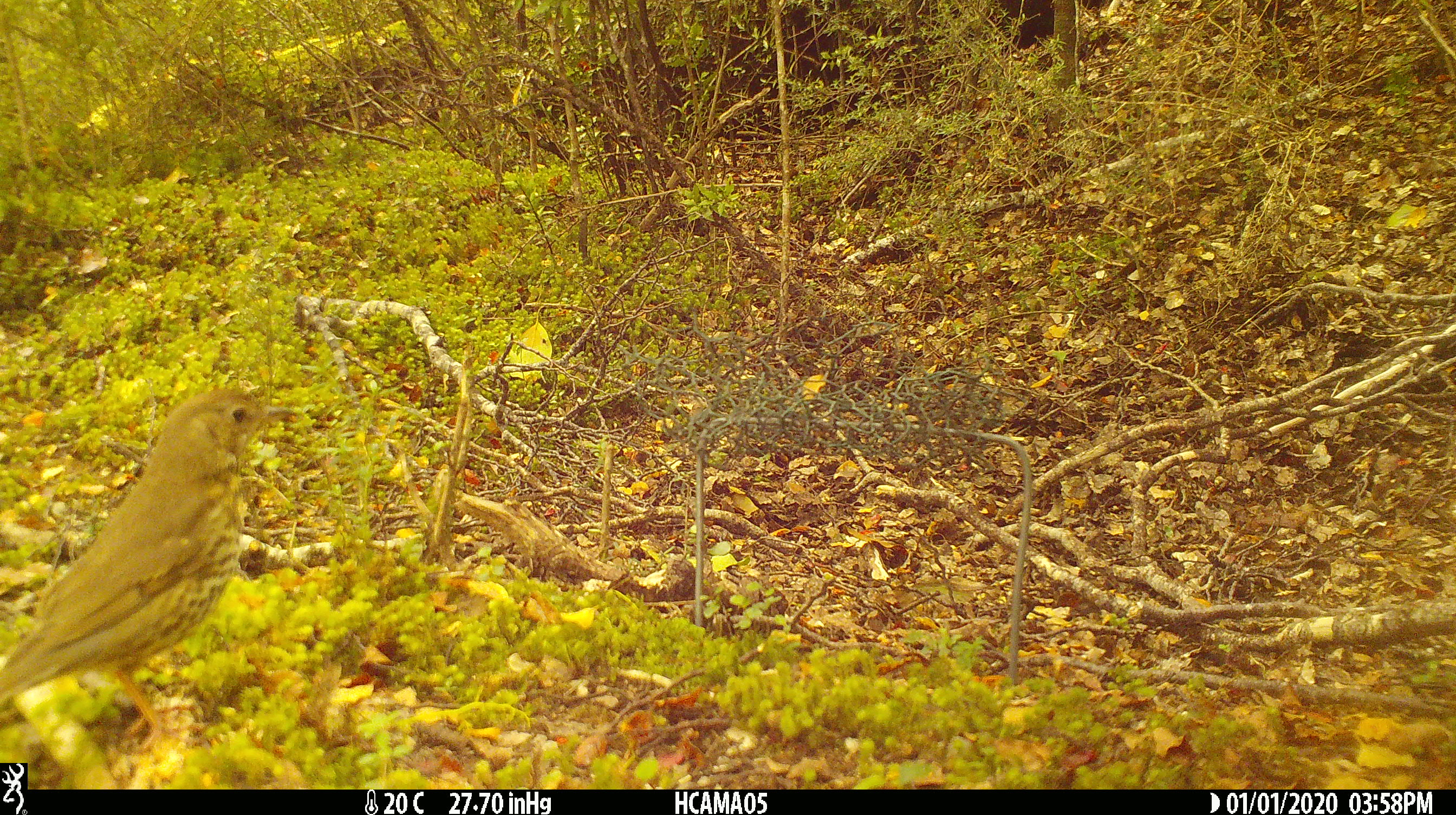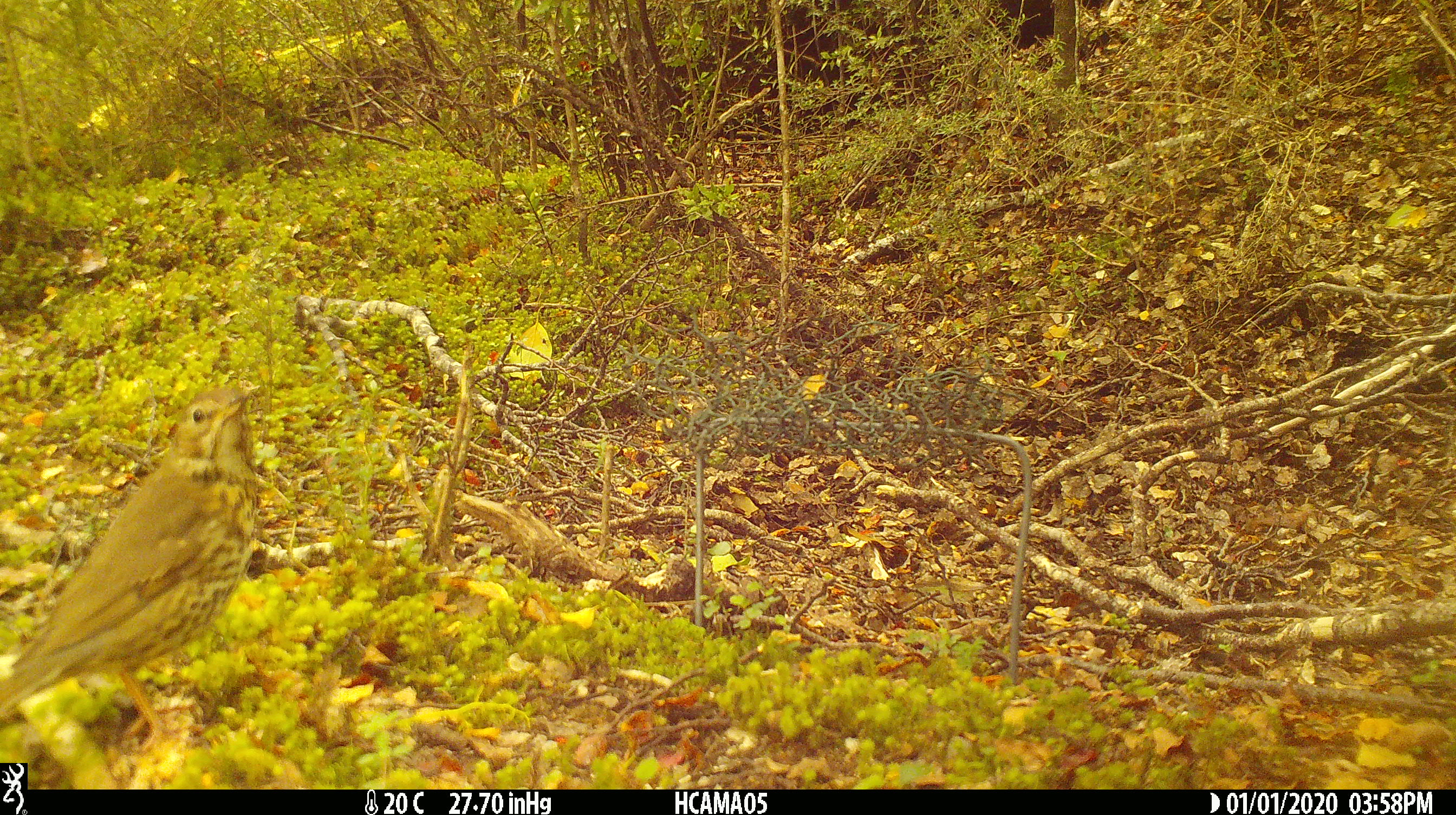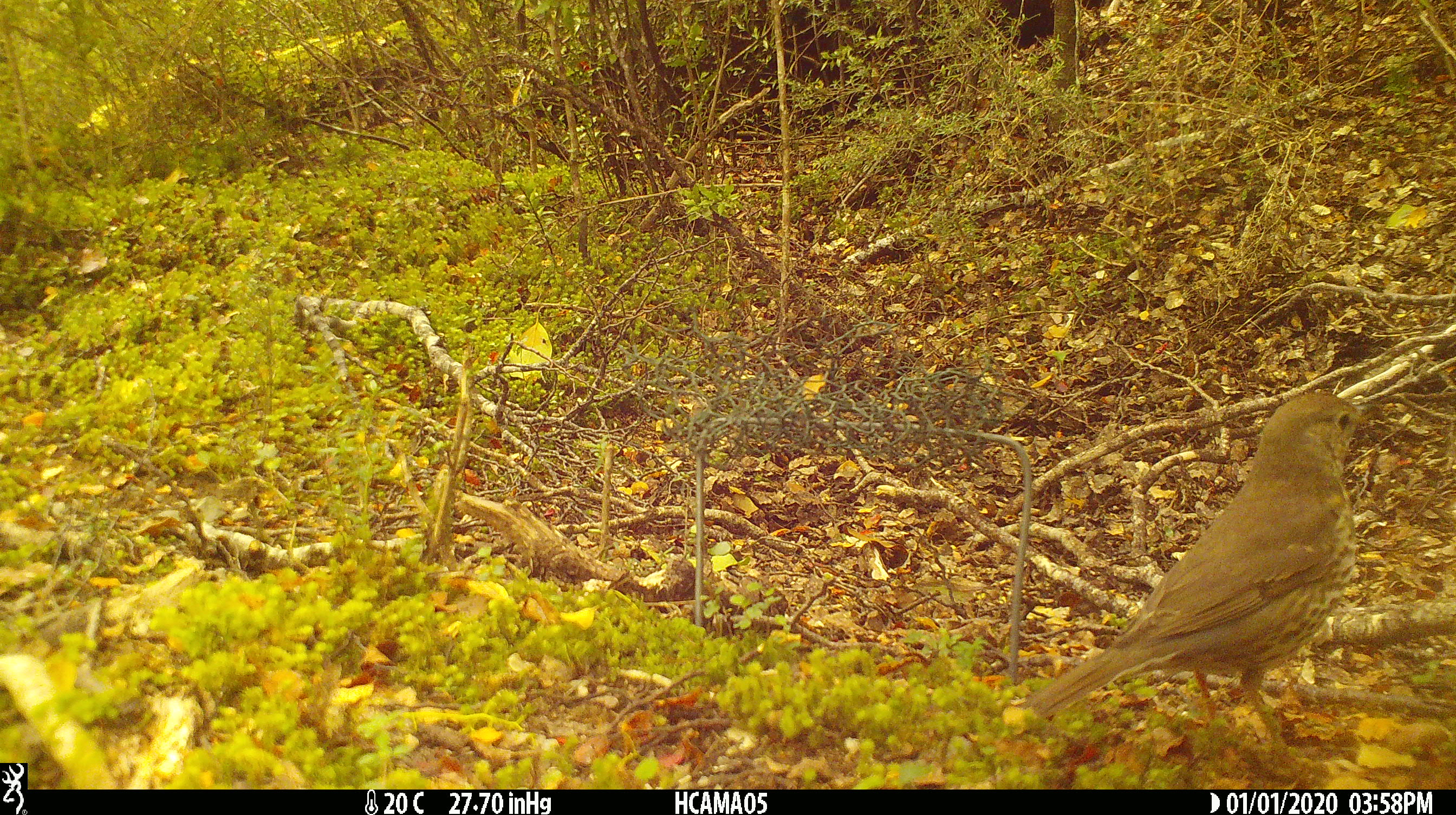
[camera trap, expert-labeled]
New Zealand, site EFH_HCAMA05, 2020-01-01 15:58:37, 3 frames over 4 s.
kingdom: Animalia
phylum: Chordata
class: Aves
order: Passeriformes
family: Turdidae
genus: Turdus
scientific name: Turdus philomelos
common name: song thrush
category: thrush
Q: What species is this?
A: Thrush (song thrush) (Turdus philomelos).